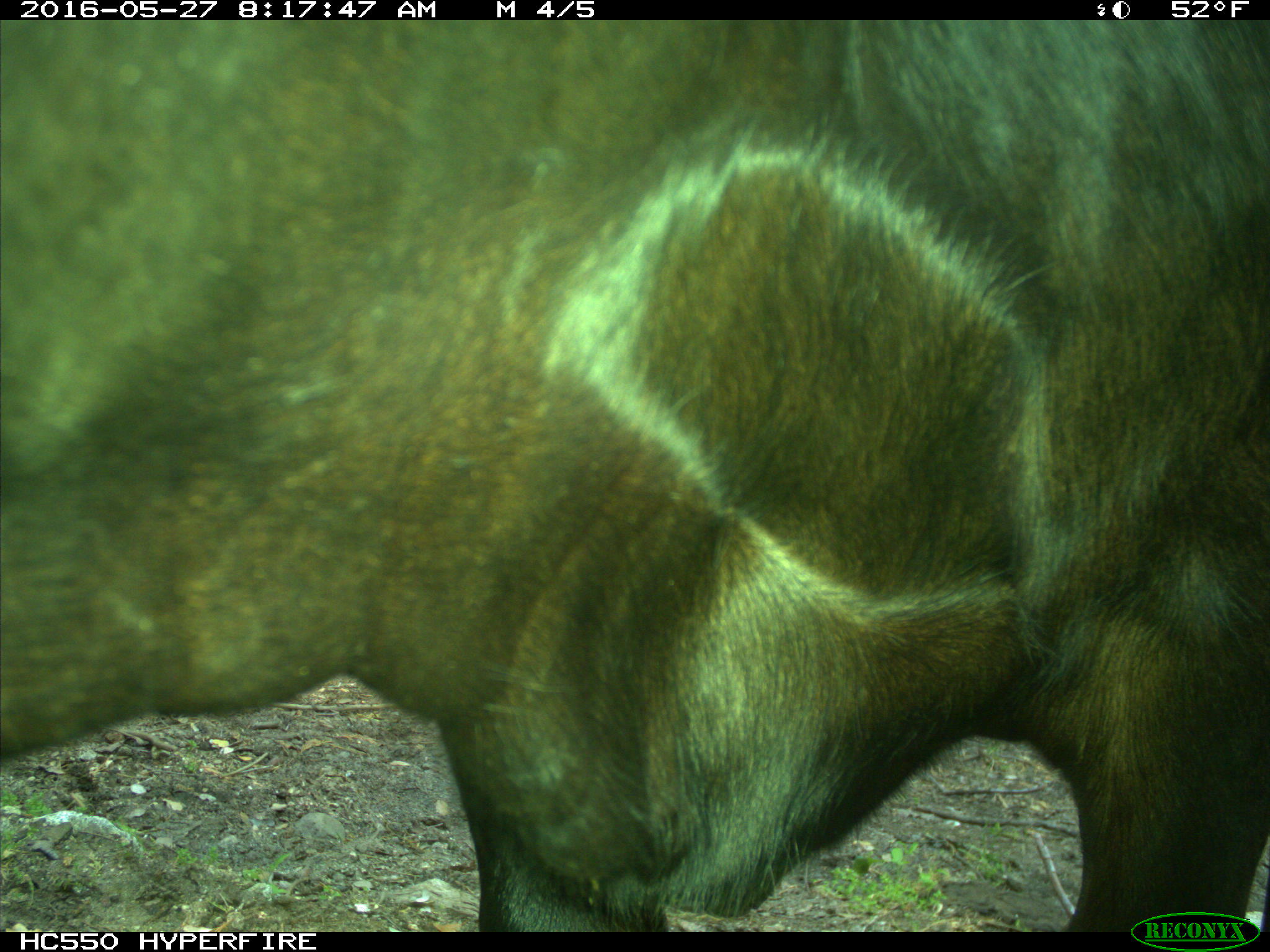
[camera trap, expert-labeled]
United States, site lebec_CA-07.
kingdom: Animalia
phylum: Chordata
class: Mammalia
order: Artiodactyla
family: Bovidae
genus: Bos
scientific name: Bos taurus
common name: domestic cow